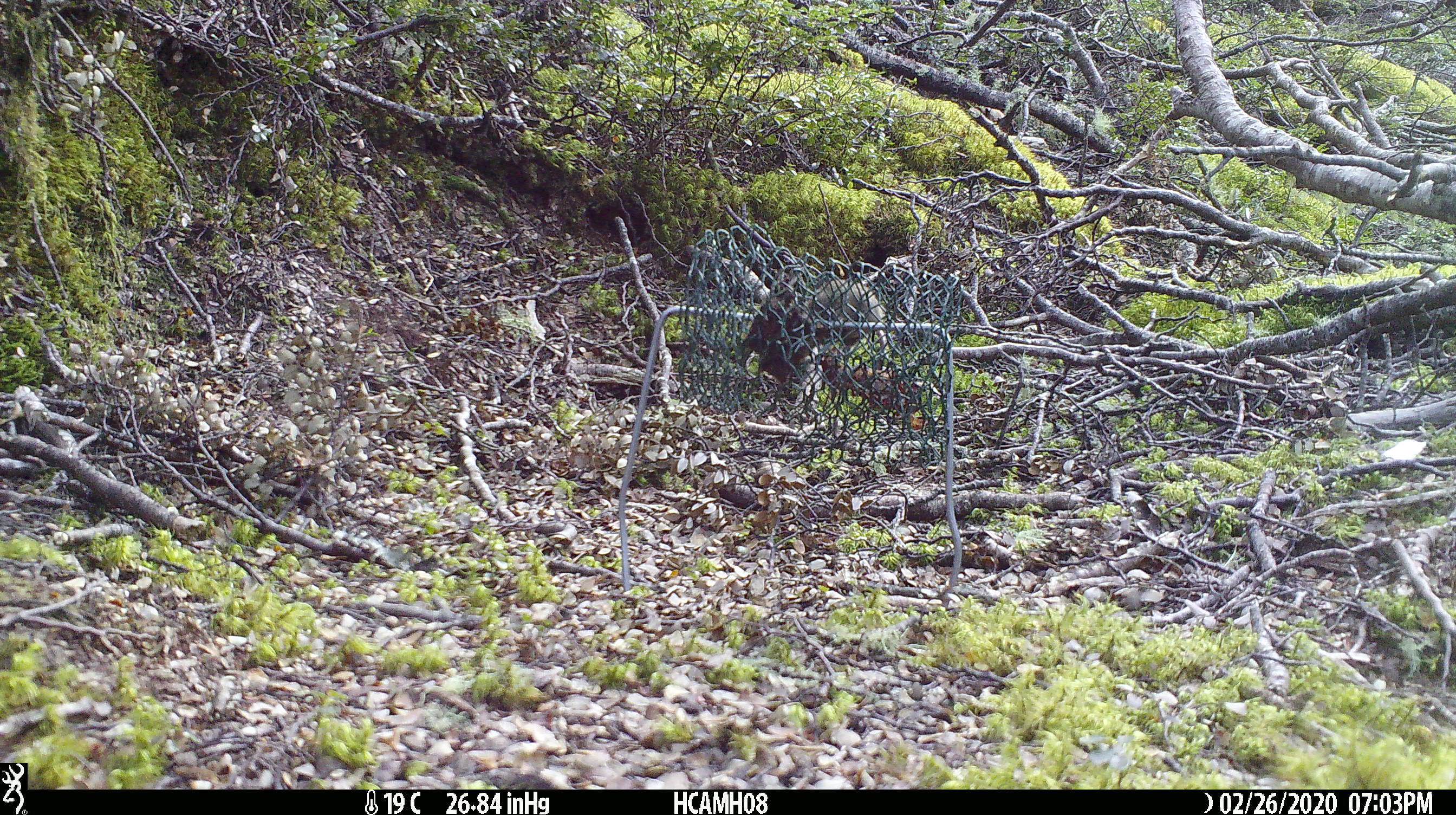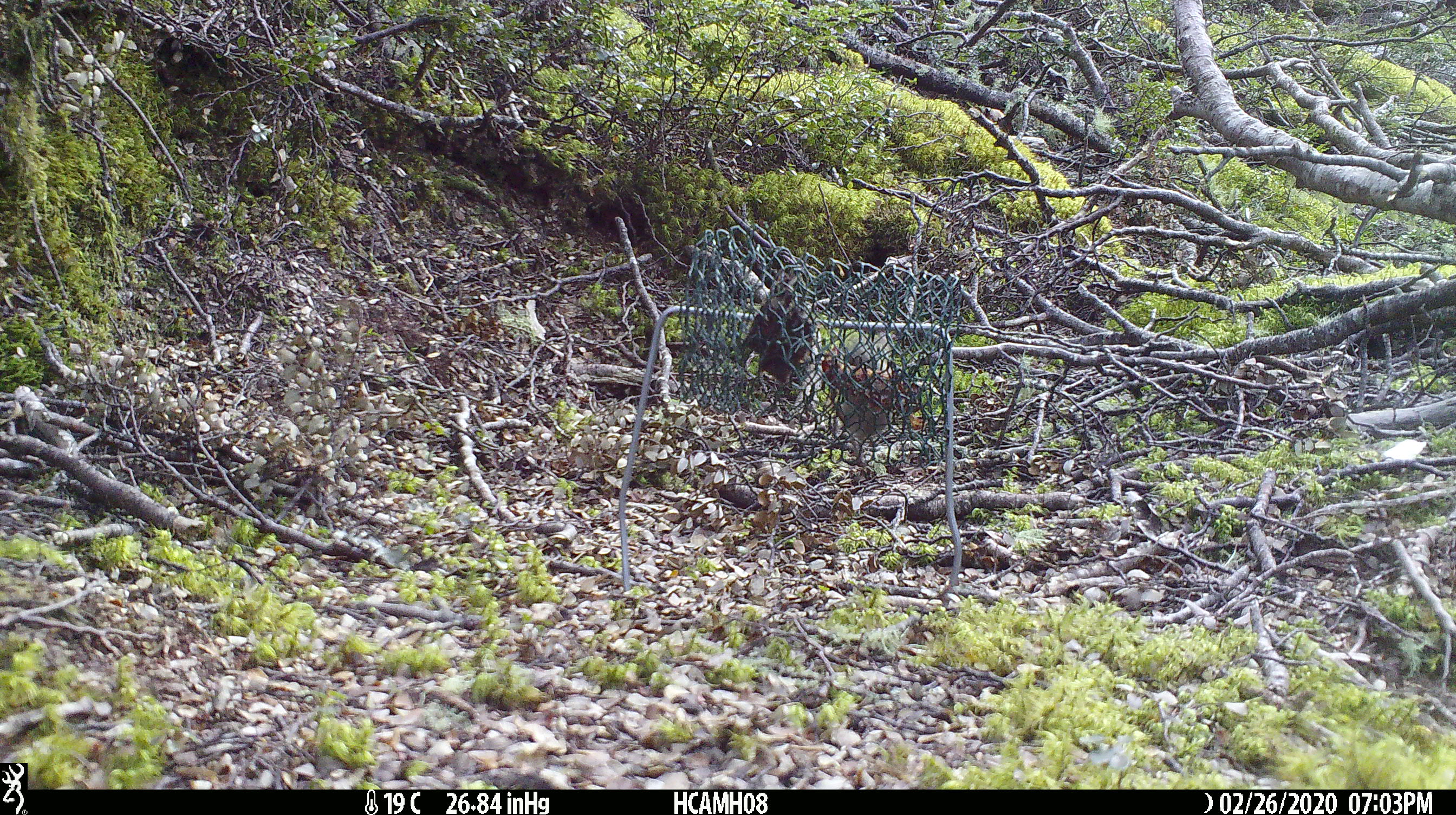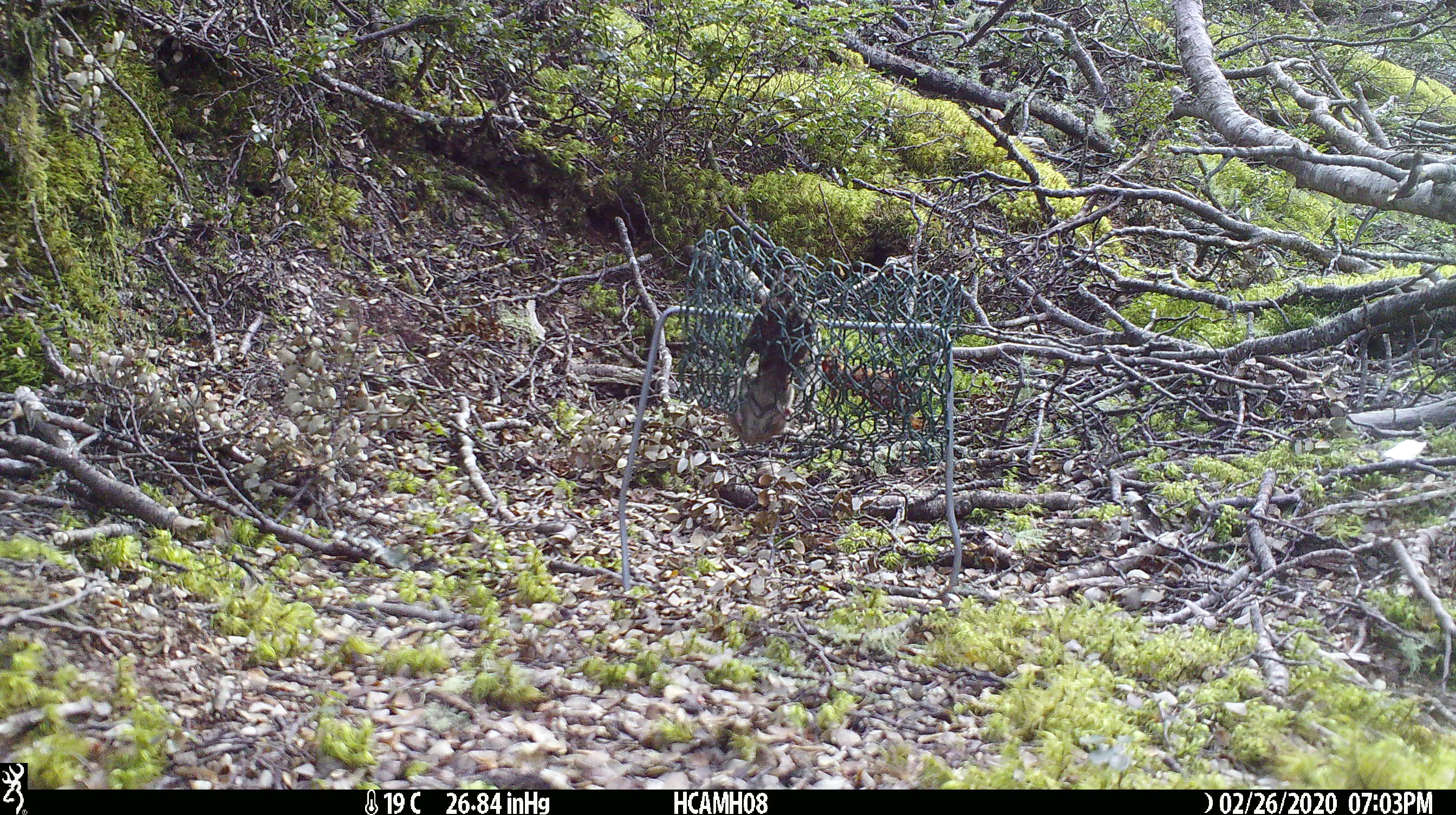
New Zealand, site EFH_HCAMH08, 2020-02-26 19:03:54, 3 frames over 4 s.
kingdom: Animalia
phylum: Chordata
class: Mammalia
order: Rodentia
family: Muridae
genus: Mus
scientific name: Mus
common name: mouse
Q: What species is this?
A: Mouse (Mus).